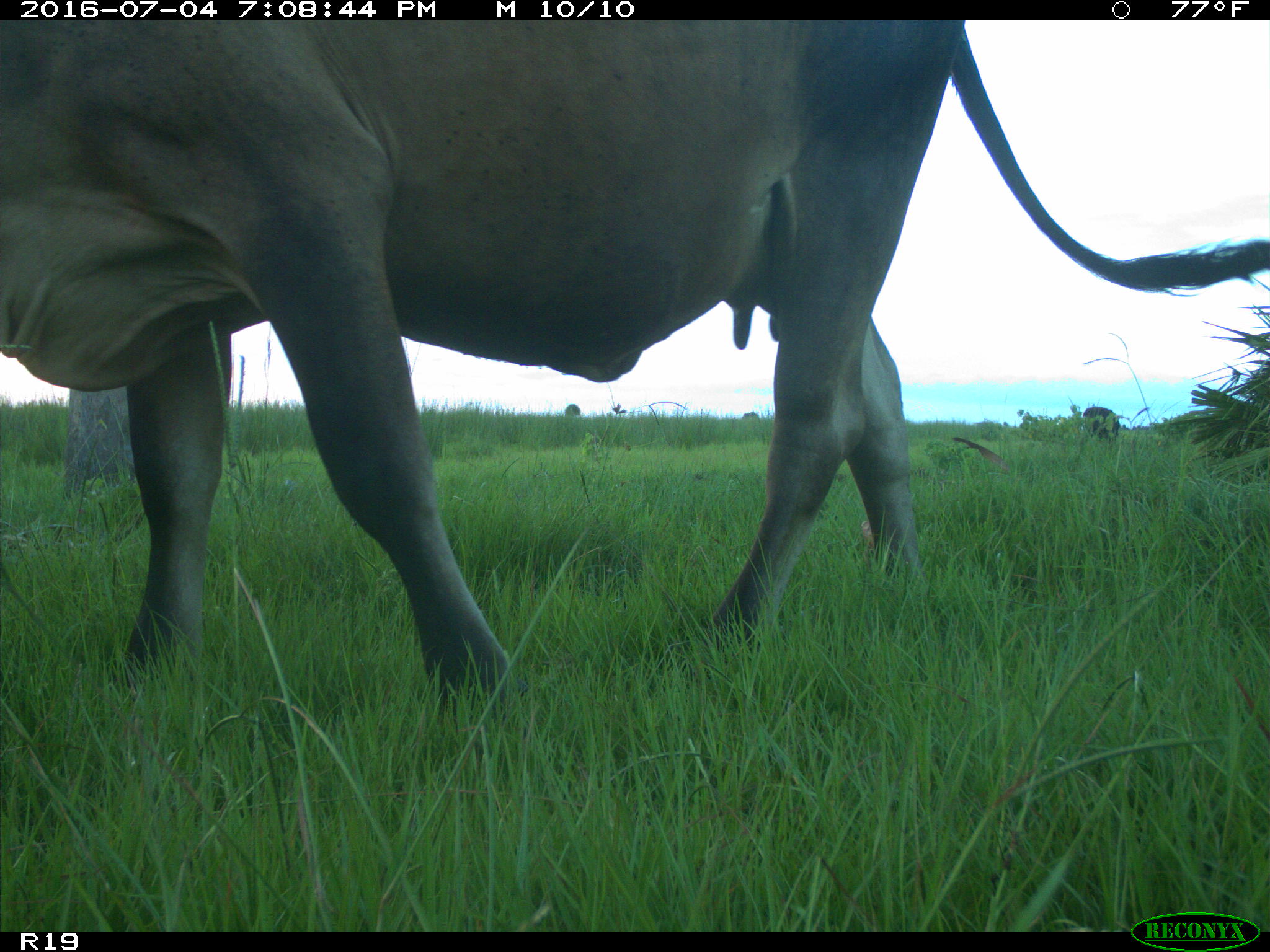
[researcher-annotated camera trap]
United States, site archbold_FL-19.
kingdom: Animalia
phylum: Chordata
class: Mammalia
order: Artiodactyla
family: Bovidae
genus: Bos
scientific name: Bos taurus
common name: domestic cow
Bos taurus (domestic cow).